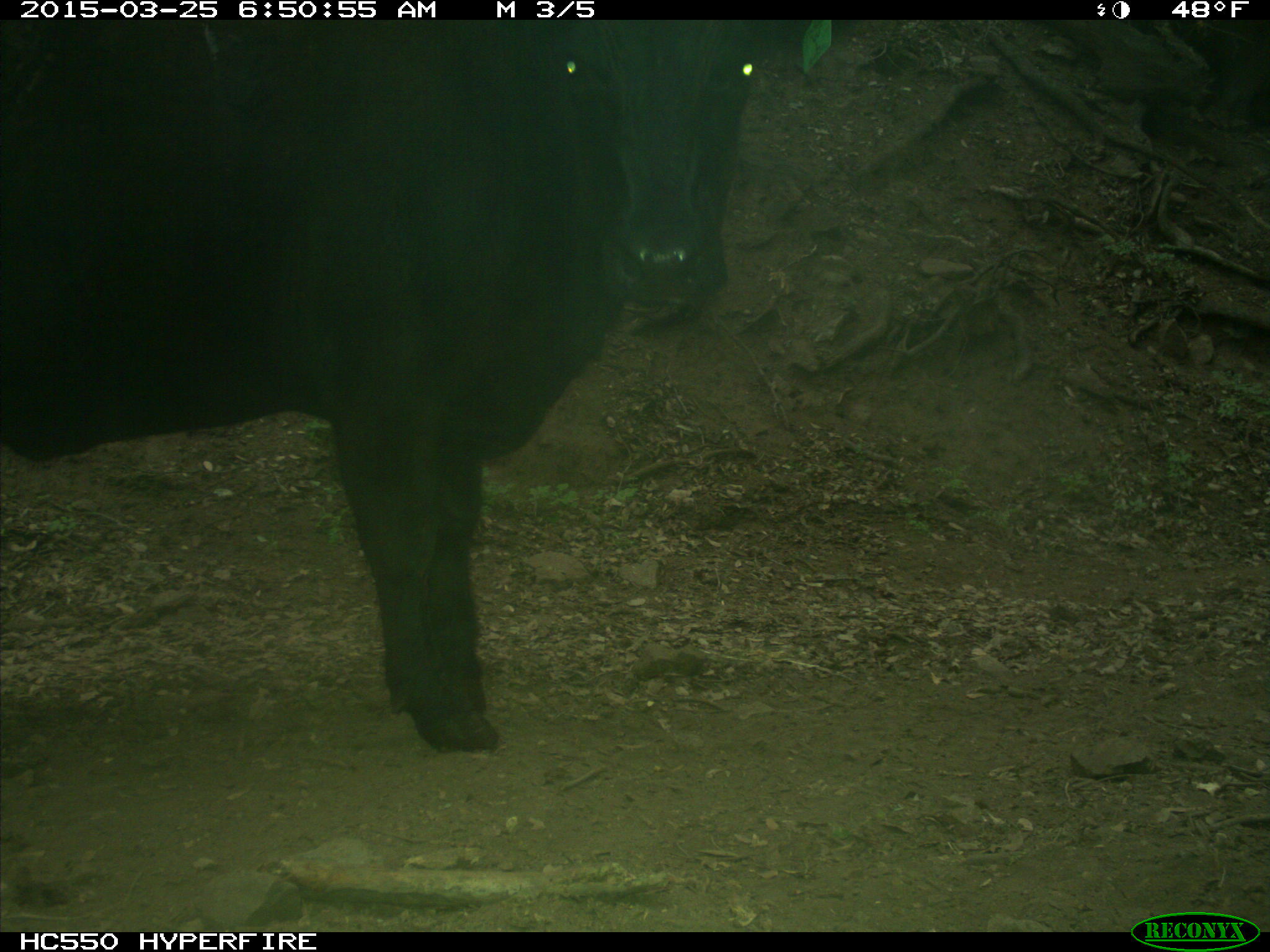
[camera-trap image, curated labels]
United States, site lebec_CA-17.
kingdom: Animalia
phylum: Chordata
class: Mammalia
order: Artiodactyla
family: Bovidae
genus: Bos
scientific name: Bos taurus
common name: domestic cow